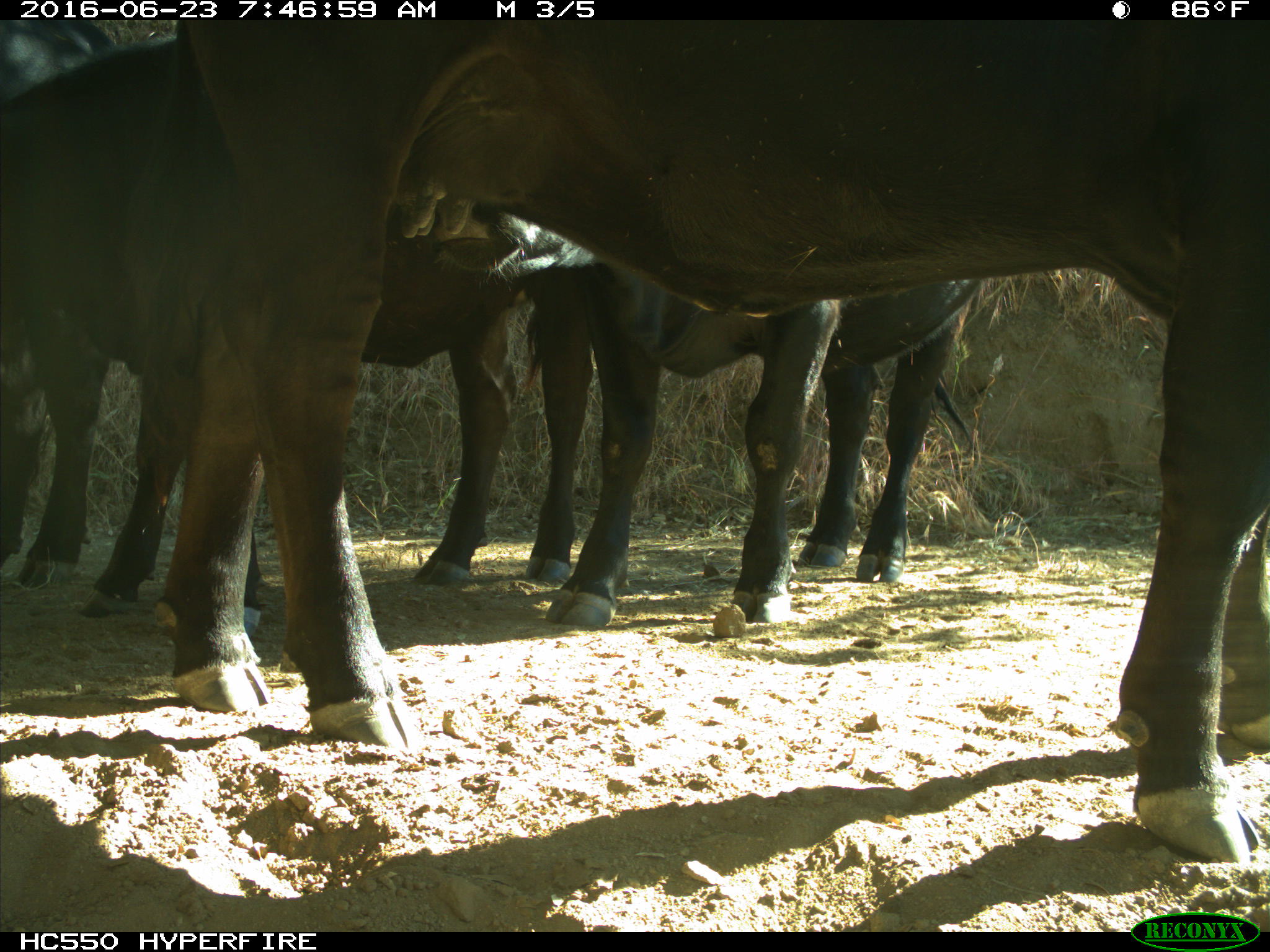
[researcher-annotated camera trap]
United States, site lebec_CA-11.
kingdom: Animalia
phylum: Chordata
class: Mammalia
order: Artiodactyla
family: Bovidae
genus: Bos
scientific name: Bos taurus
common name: domestic cow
Bos taurus (domestic cow).